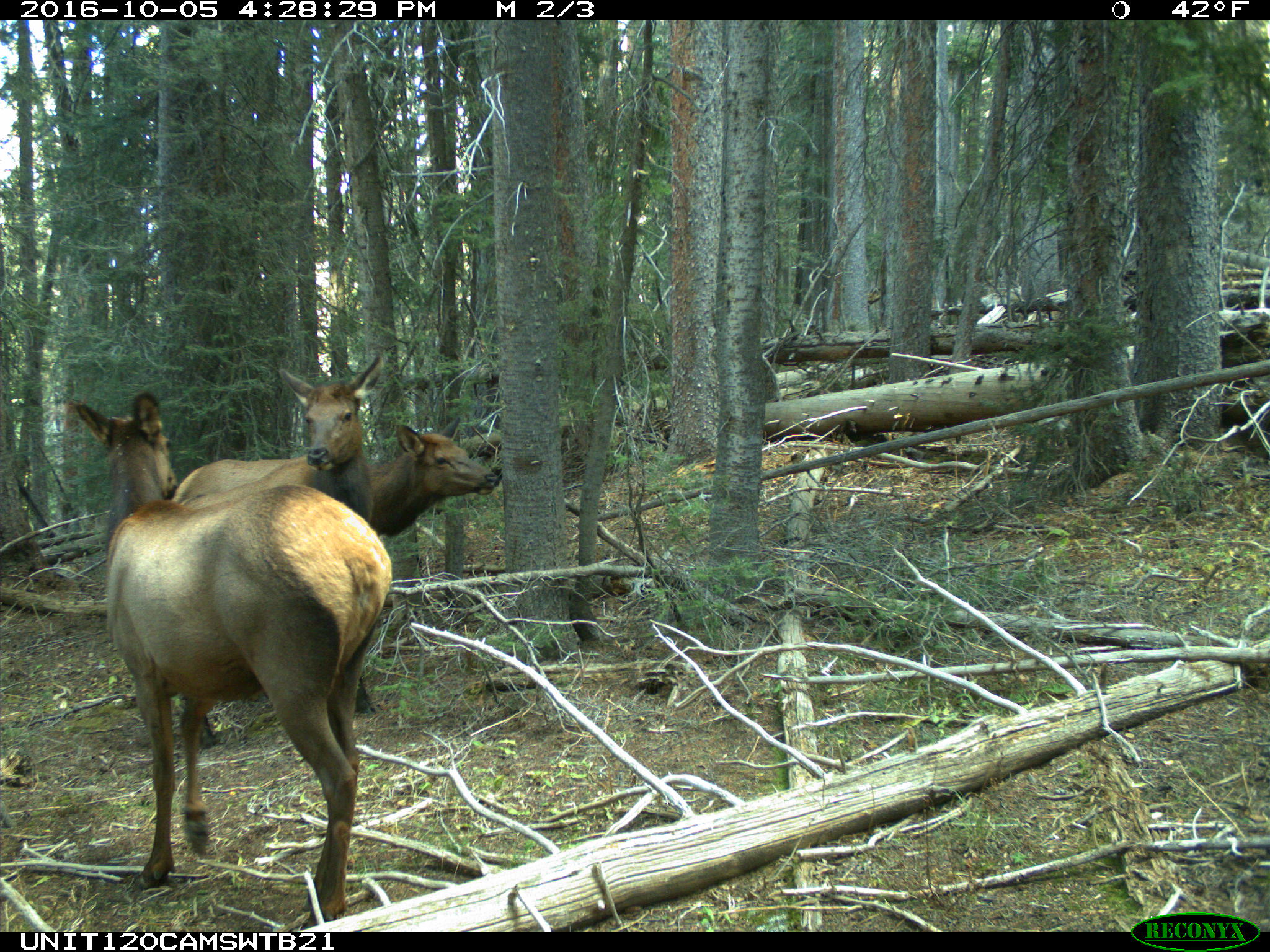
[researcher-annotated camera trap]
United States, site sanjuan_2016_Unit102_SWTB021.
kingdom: Animalia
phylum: Chordata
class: Mammalia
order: Artiodactyla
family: Cervidae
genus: Cervus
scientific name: Cervus elaphus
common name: red deer